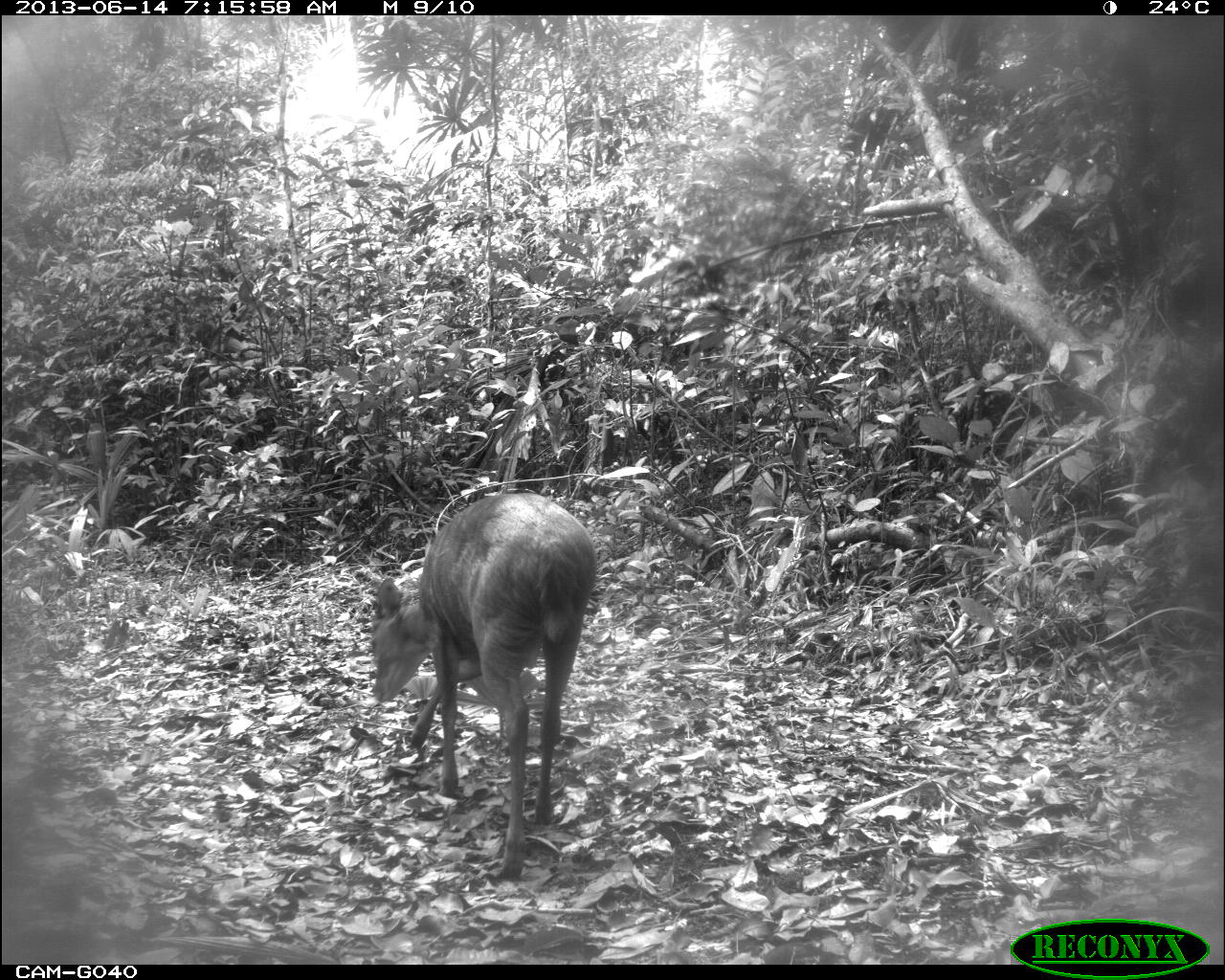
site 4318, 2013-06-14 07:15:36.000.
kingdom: Animalia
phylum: Chordata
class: Mammalia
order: Artiodactyla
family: Cervidae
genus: Mazama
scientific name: Mazama temama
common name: central american red brocket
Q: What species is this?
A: Mazama temama (central american red brocket).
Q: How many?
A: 1.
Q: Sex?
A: Male.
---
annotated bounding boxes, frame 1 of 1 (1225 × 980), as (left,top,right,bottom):
mazama temama: (368,490,599,880)